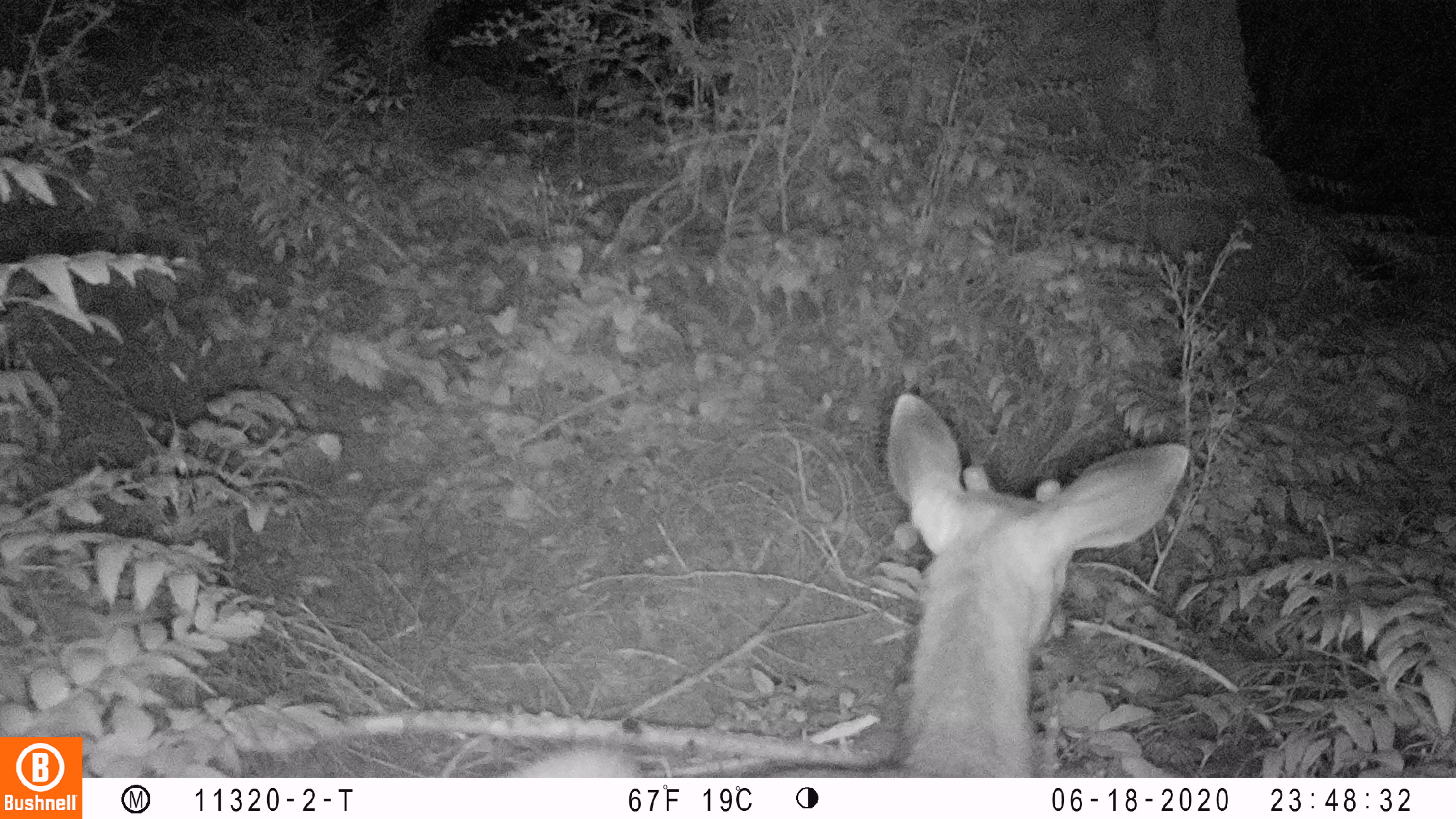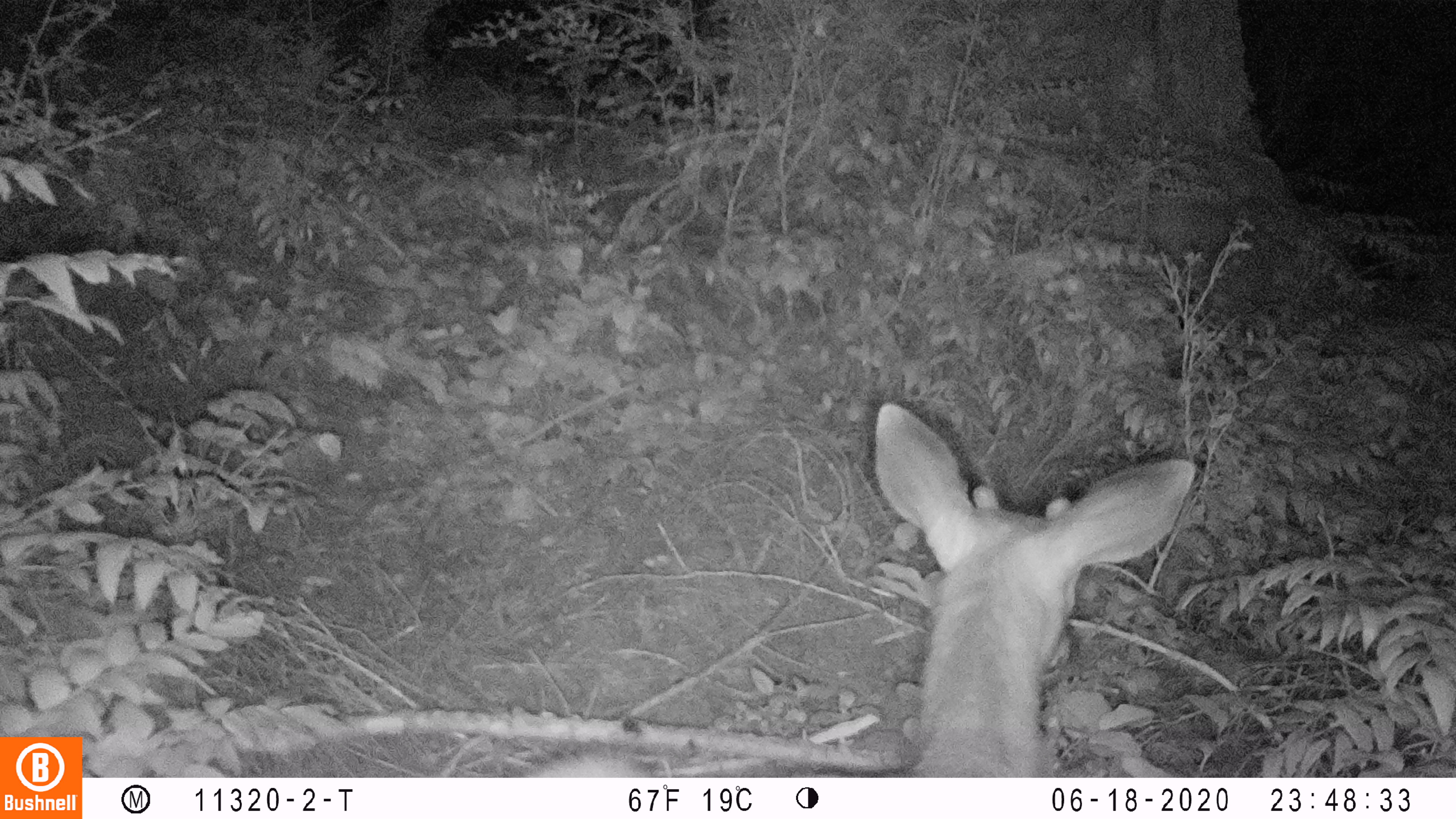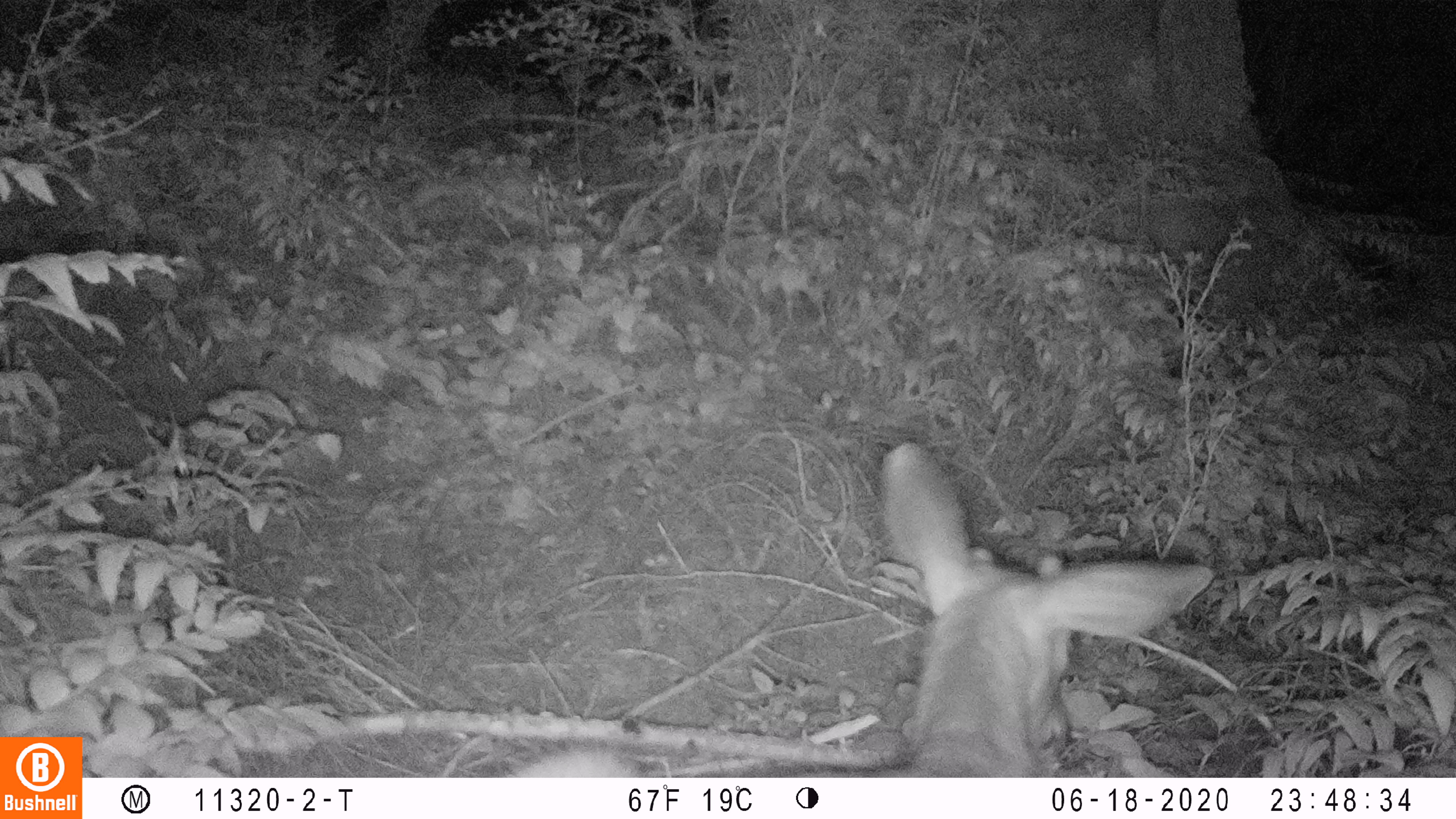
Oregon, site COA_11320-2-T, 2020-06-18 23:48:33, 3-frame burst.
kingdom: Animalia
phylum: Chordata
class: Mammalia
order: Artiodactyla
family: Cervidae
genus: Odocoileus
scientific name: Odocoileus hemionus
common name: black-tailed deer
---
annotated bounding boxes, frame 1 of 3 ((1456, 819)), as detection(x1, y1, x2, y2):
black-tailed deer: detection(508, 387, 1199, 772)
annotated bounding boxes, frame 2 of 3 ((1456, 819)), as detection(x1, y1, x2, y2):
black-tailed deer: detection(527, 389, 1197, 772)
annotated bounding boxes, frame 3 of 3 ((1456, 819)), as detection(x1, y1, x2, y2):
black-tailed deer: detection(518, 437, 1219, 774)